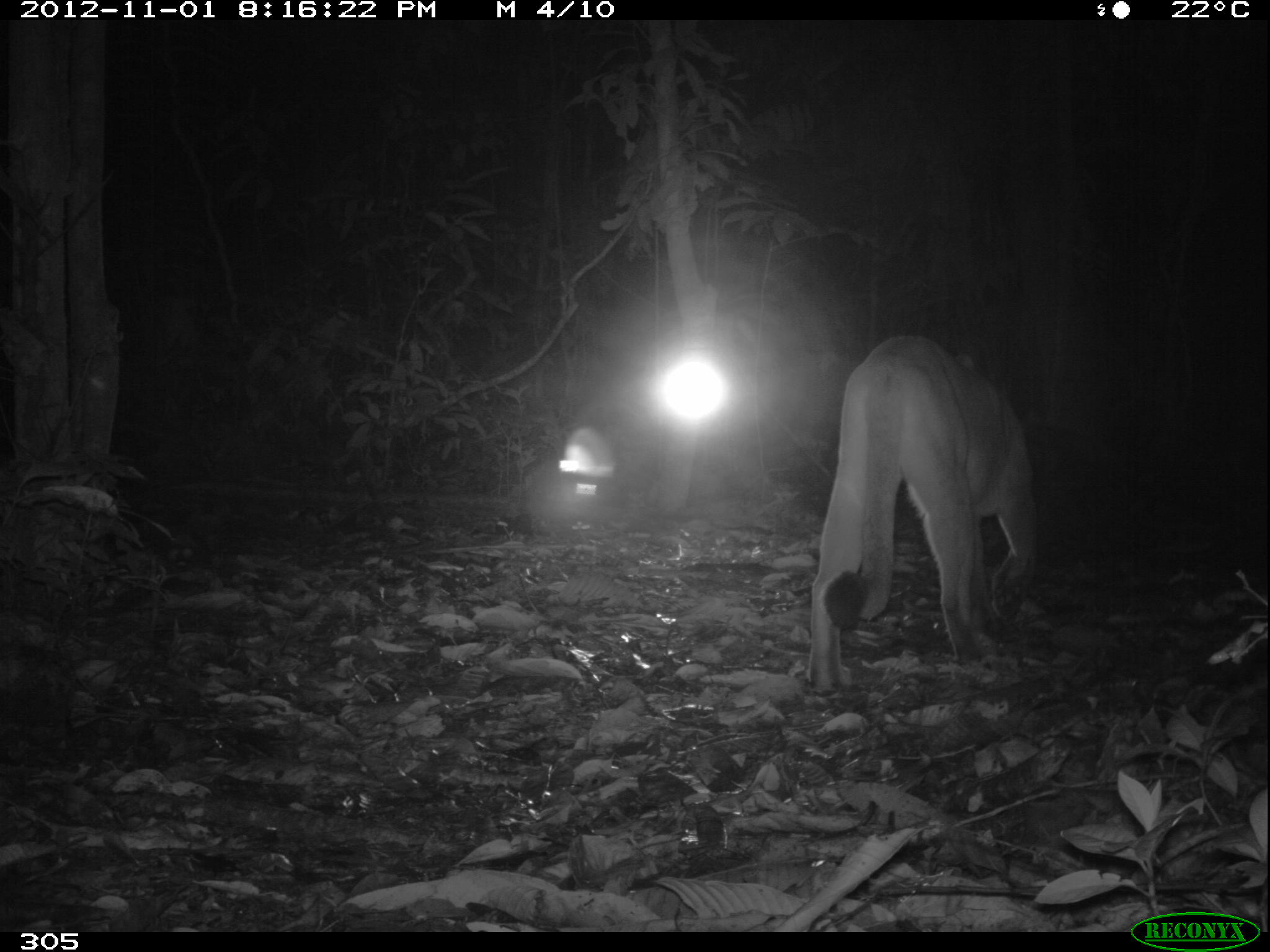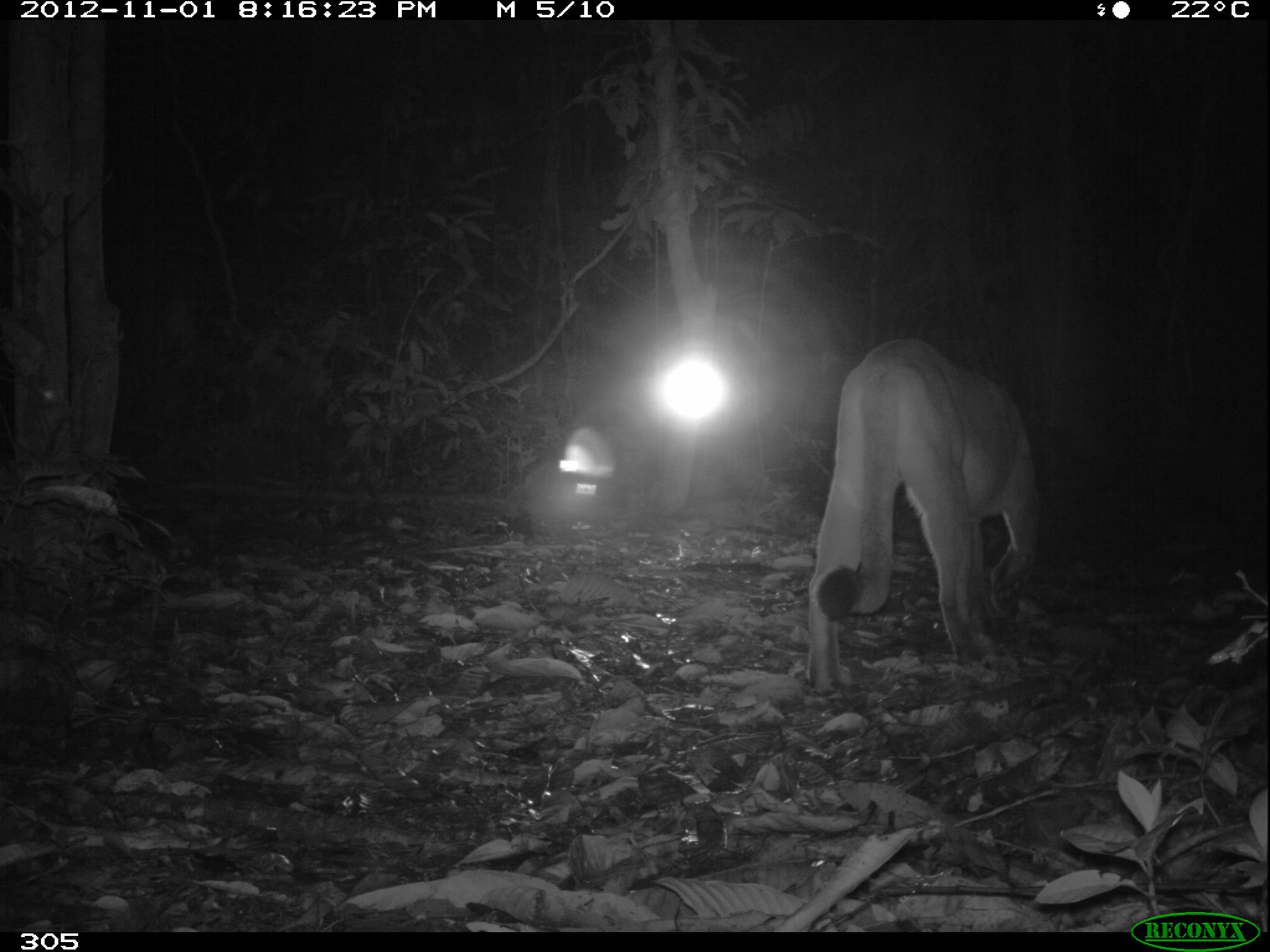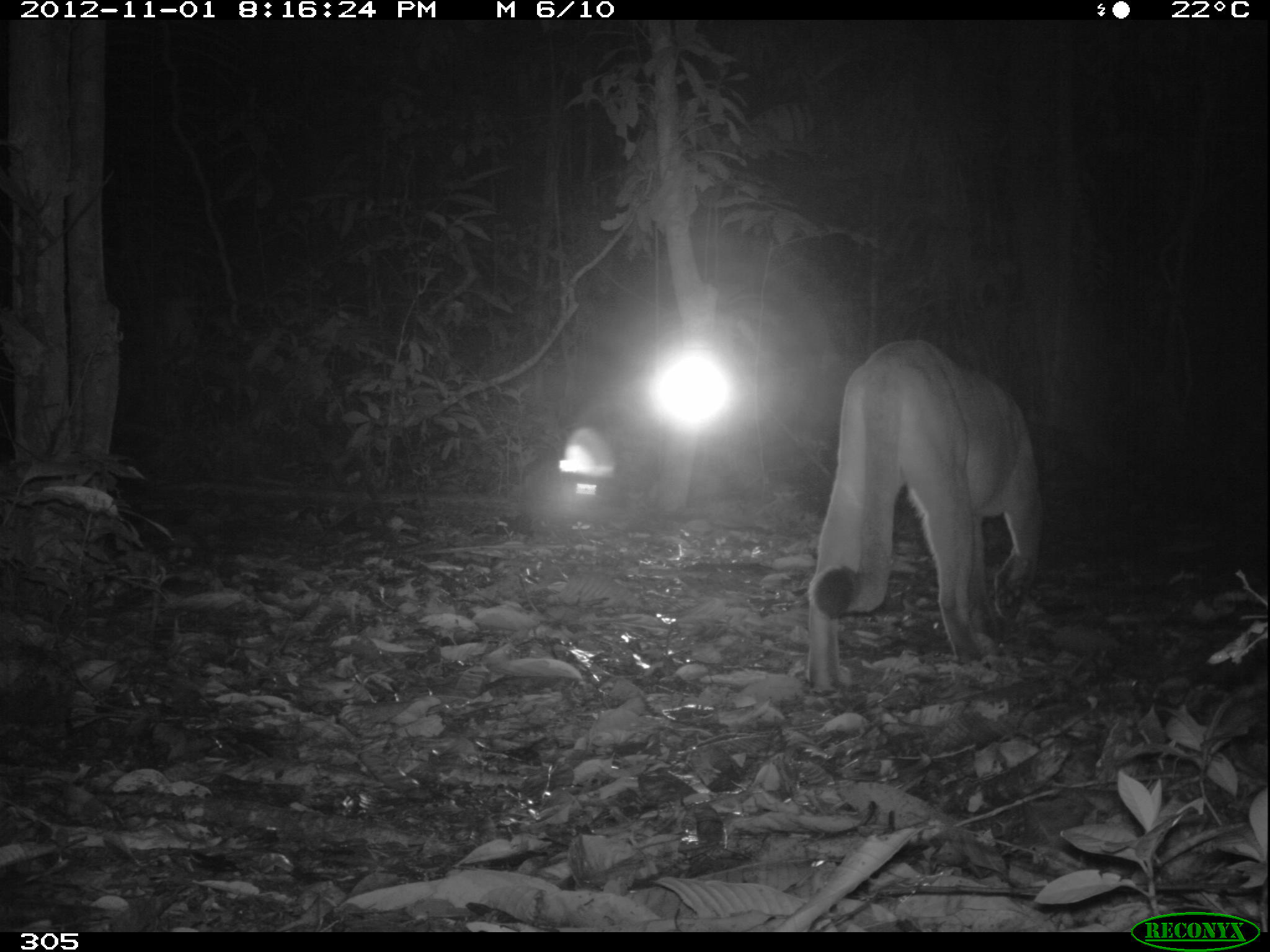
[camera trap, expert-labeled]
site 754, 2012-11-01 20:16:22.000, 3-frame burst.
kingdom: Animalia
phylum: Chordata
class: Mammalia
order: Carnivora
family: Felidae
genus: Puma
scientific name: Puma concolor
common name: mountain lion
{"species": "Puma concolor (mountain lion)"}